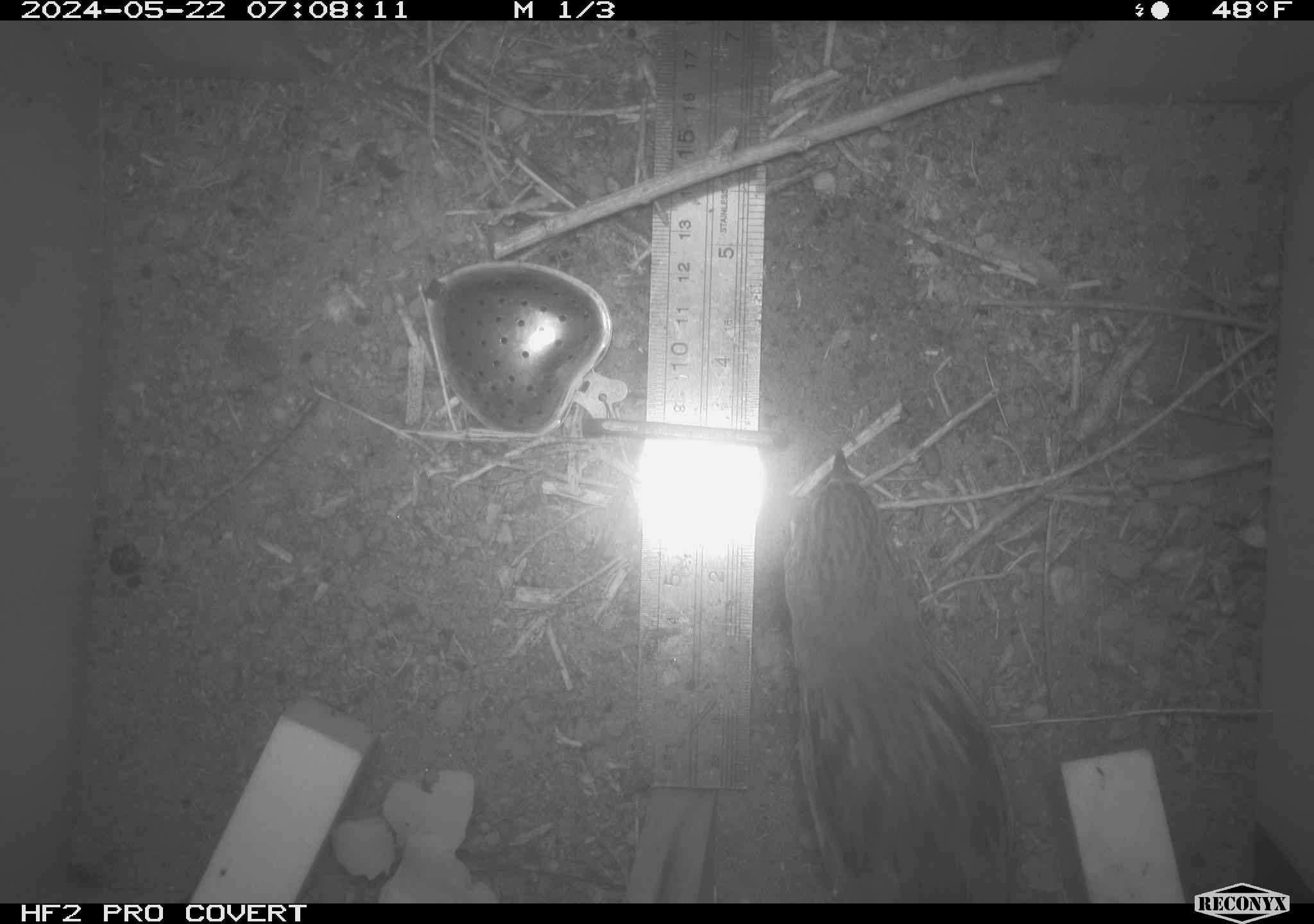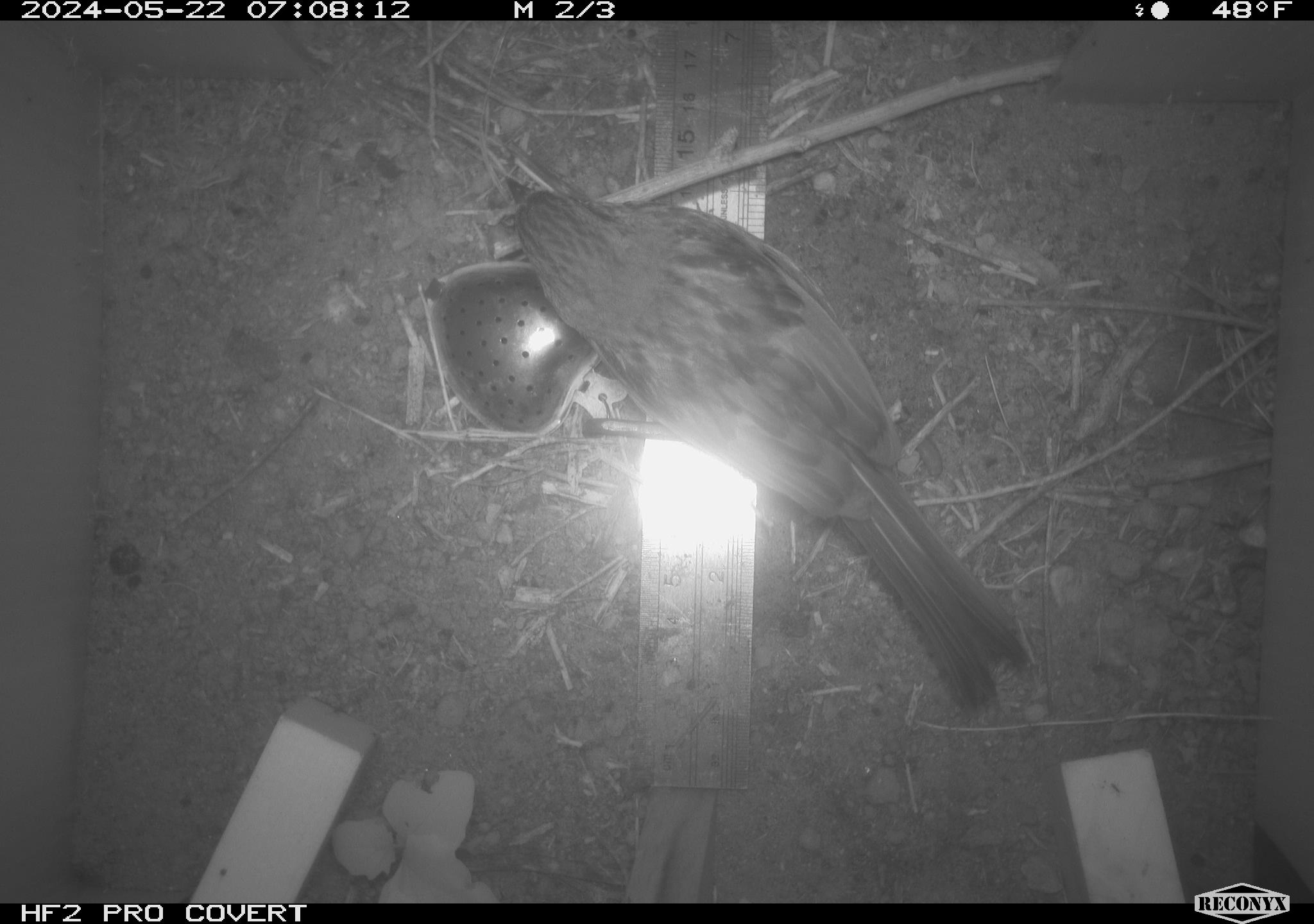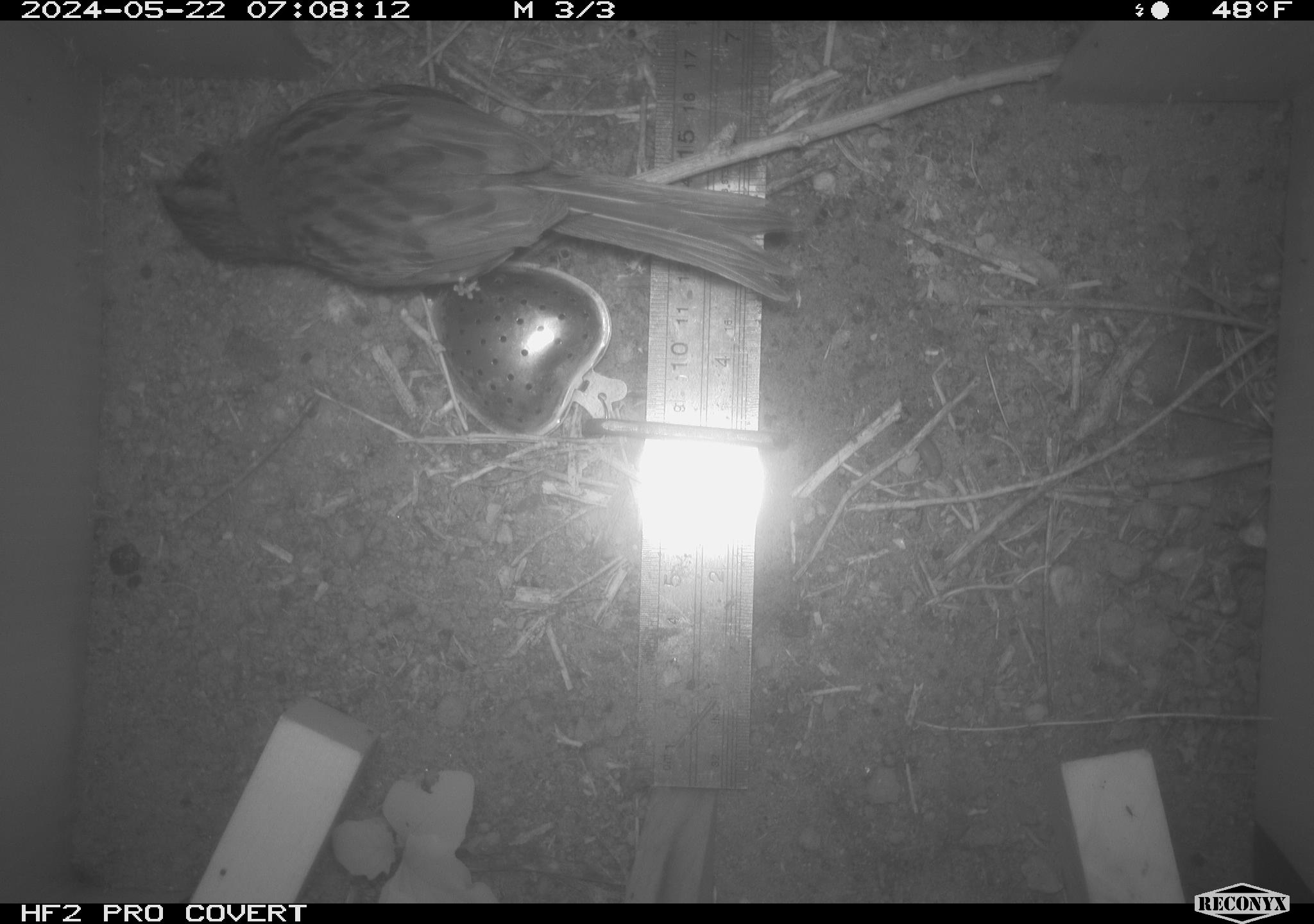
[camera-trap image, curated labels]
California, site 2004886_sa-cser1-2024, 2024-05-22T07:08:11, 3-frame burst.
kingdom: Animalia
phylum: Chordata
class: Aves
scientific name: Aves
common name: bird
Bird (Aves).